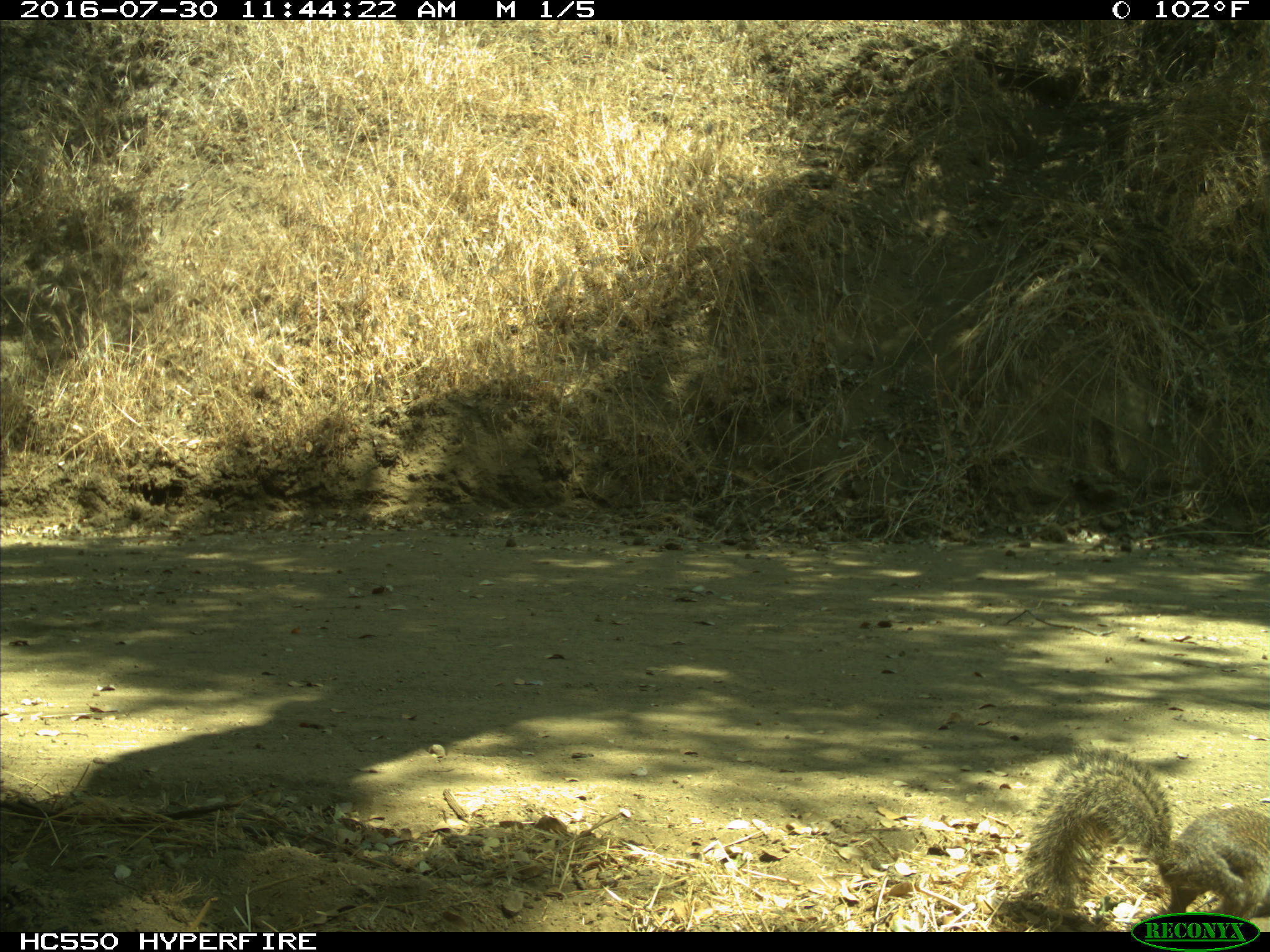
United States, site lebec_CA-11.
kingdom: Animalia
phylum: Chordata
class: Mammalia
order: Rodentia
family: Sciuridae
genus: Otospermophilus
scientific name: Otospermophilus beecheyi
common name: california ground squirrel